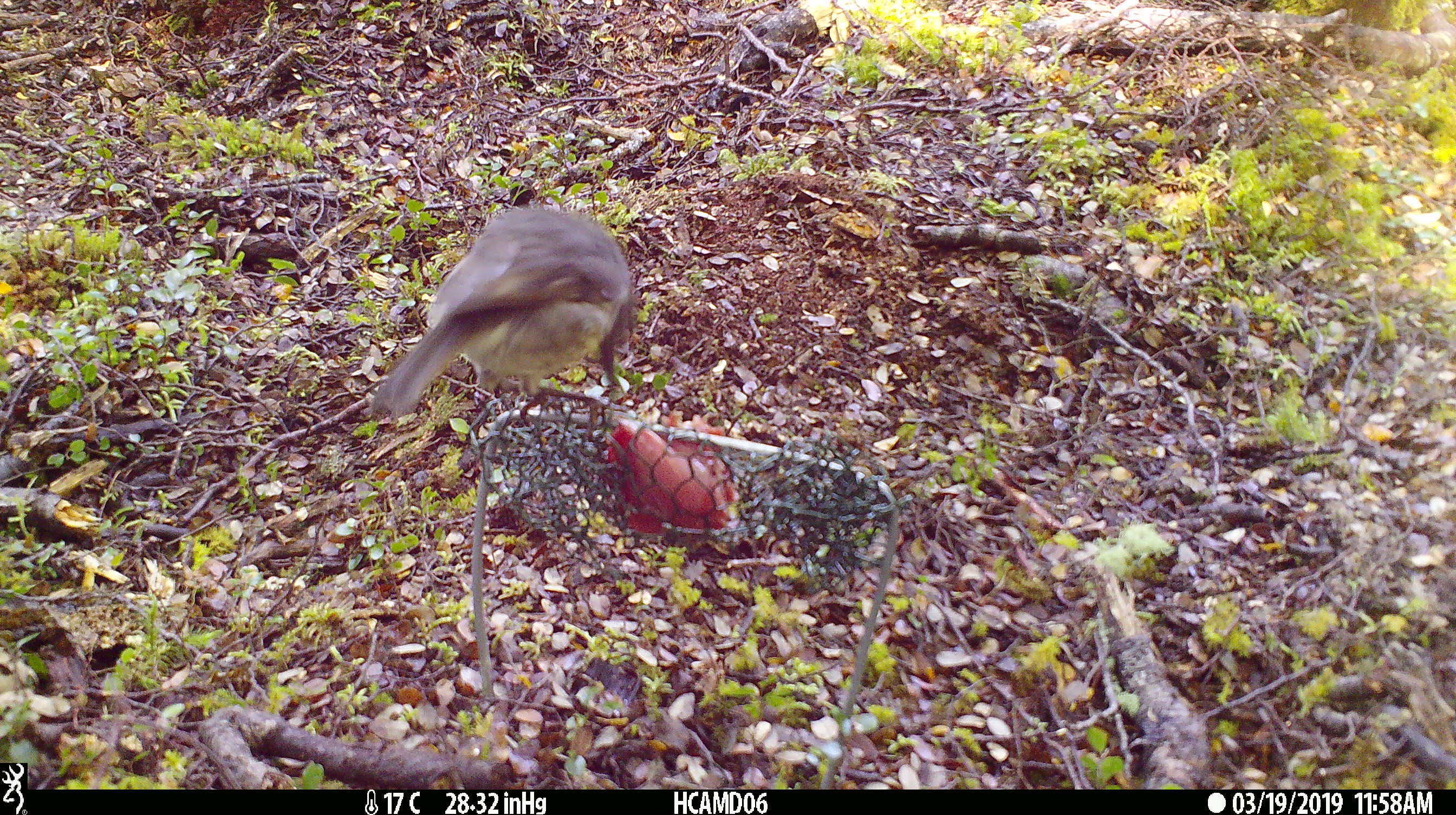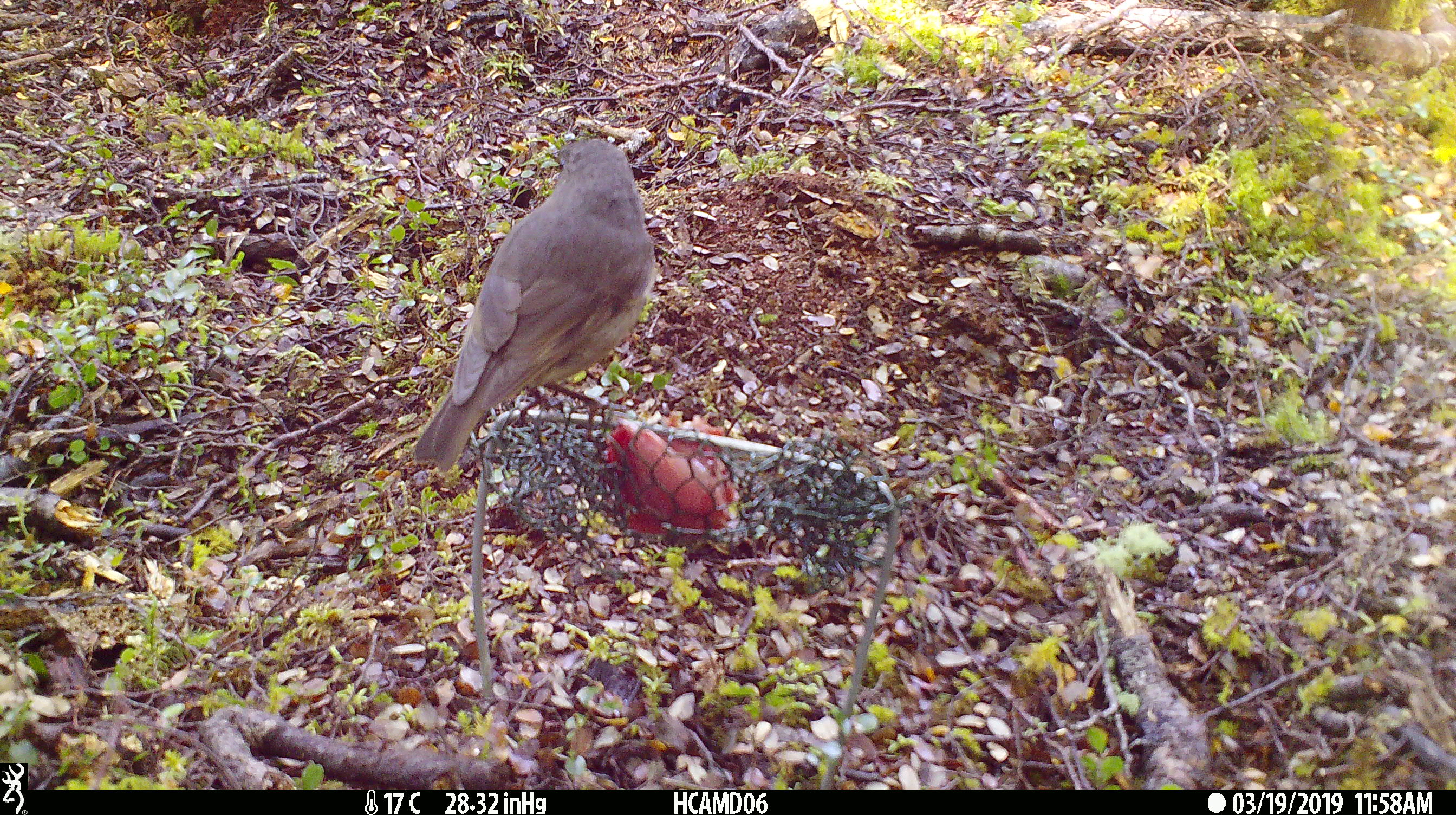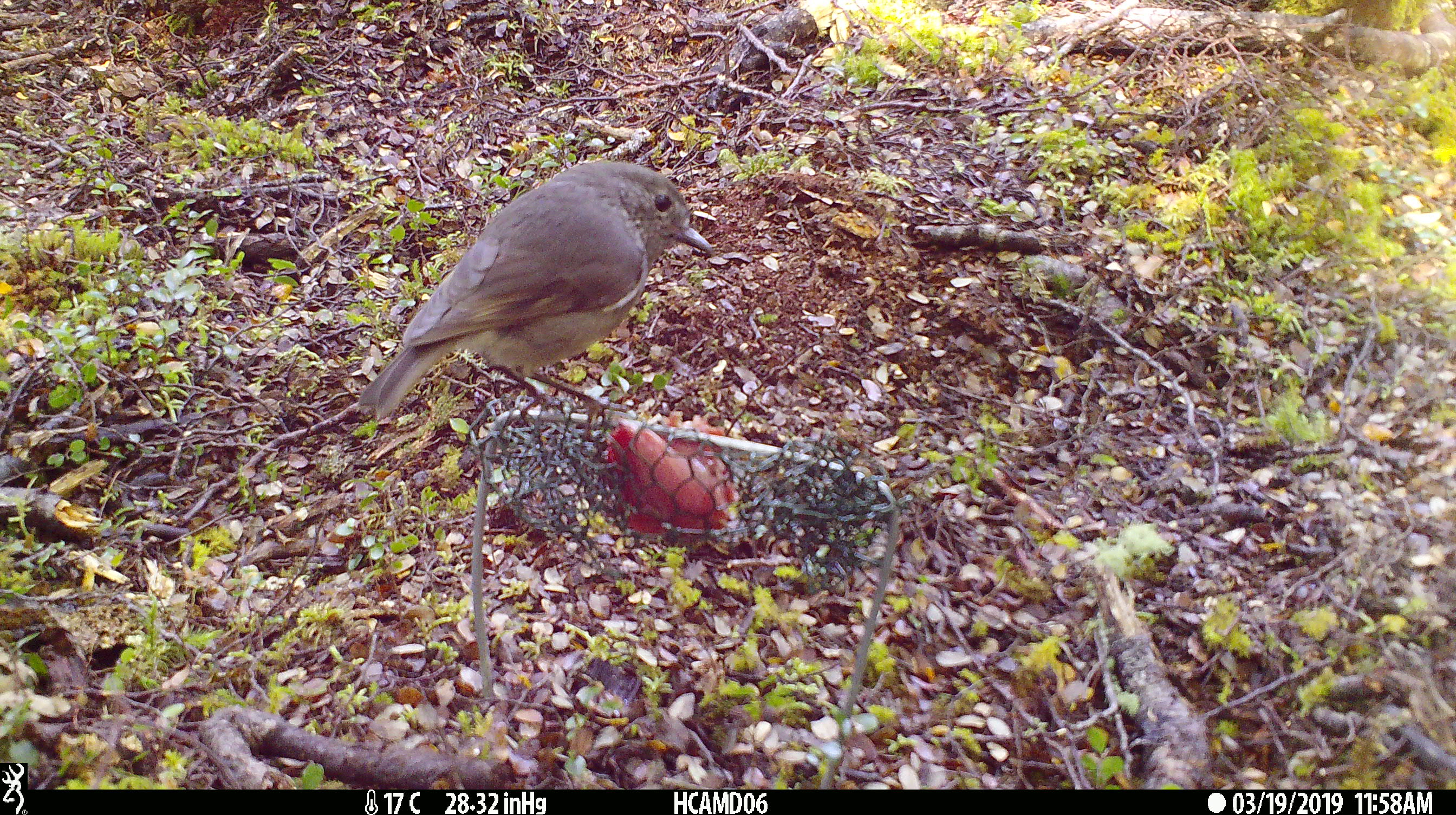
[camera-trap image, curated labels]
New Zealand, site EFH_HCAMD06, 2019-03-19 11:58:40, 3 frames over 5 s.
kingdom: Animalia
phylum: Chordata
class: Aves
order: Passeriformes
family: Petroicidae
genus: Petroica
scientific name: Petroica australis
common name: new zealand robin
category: robin